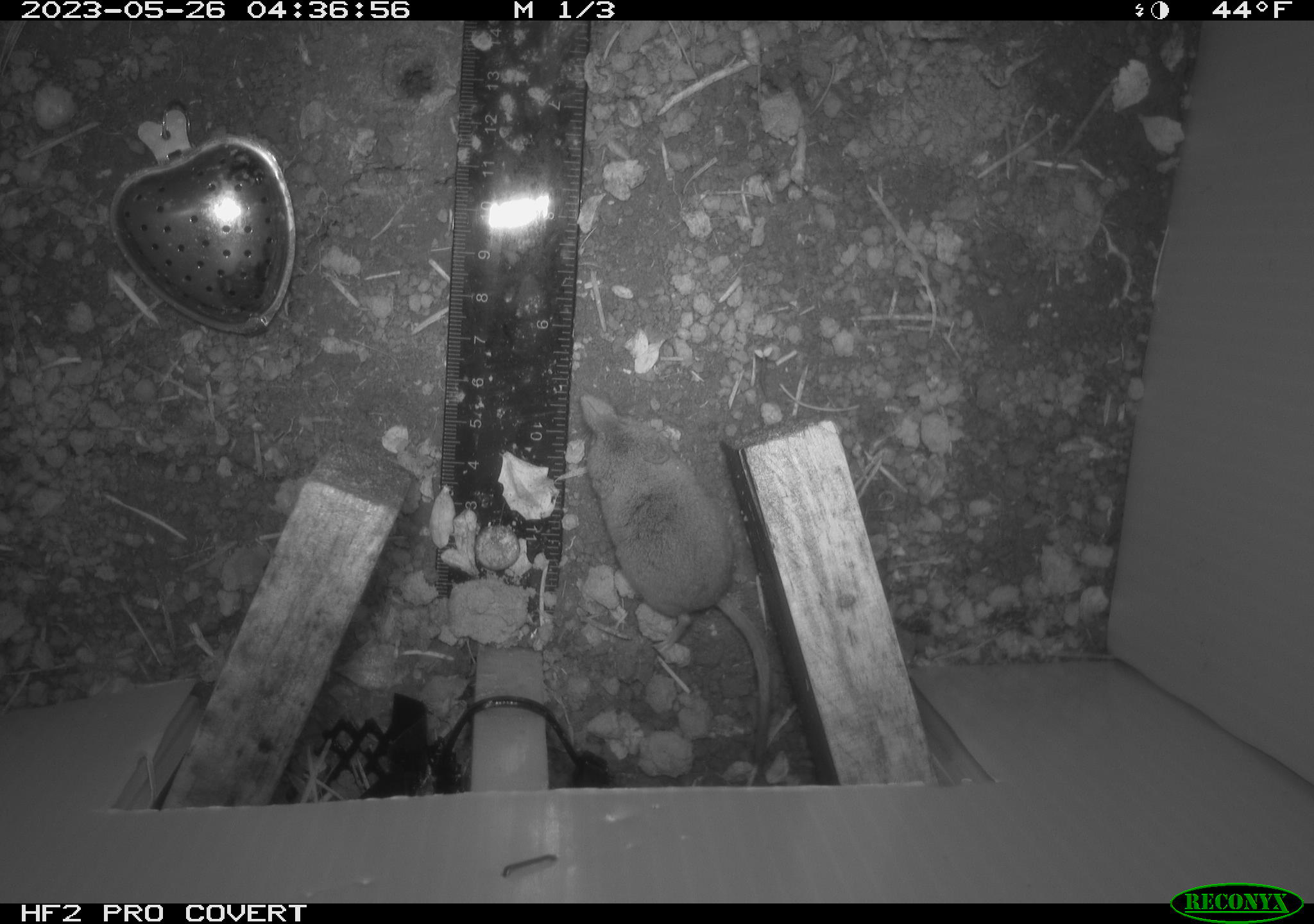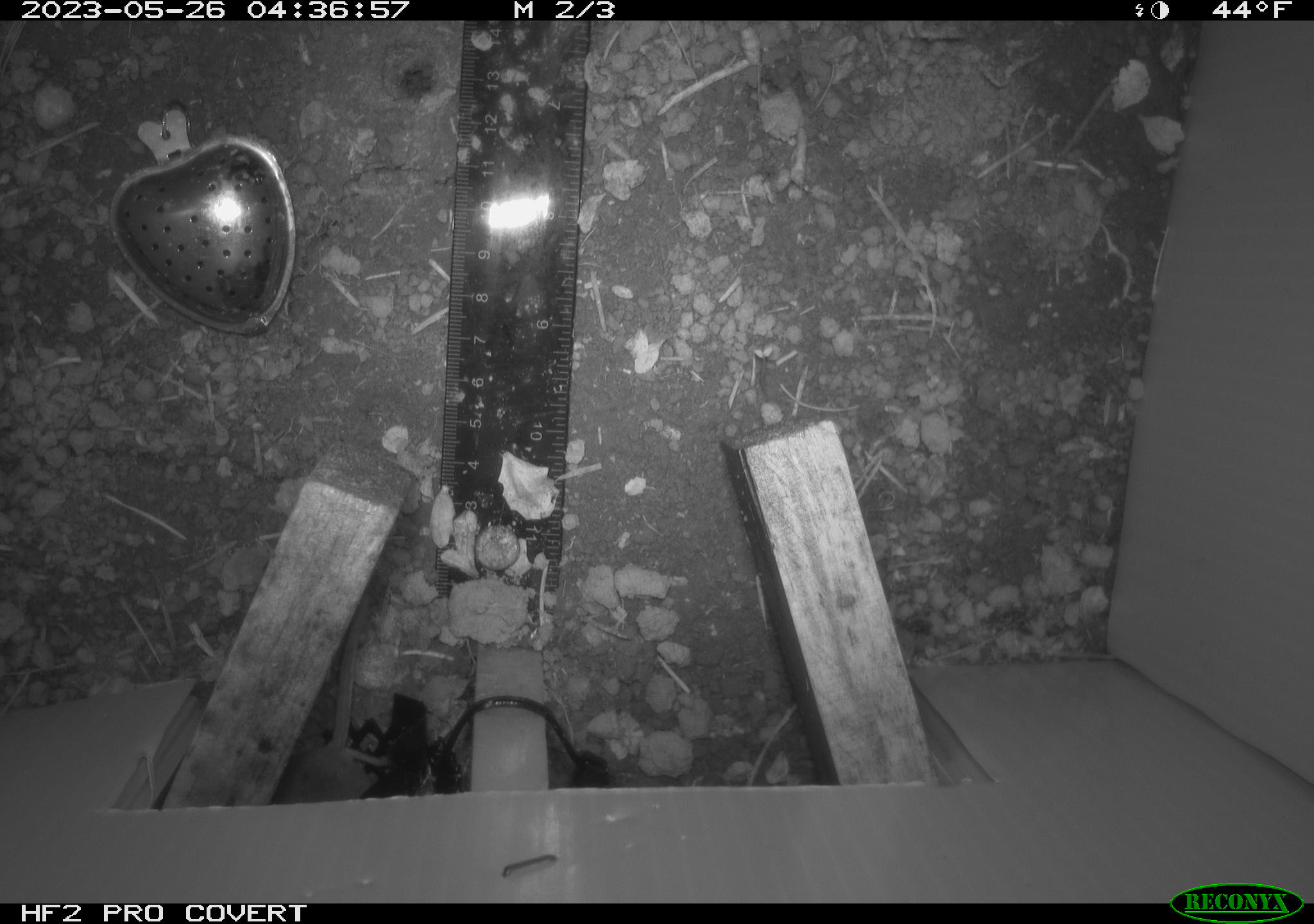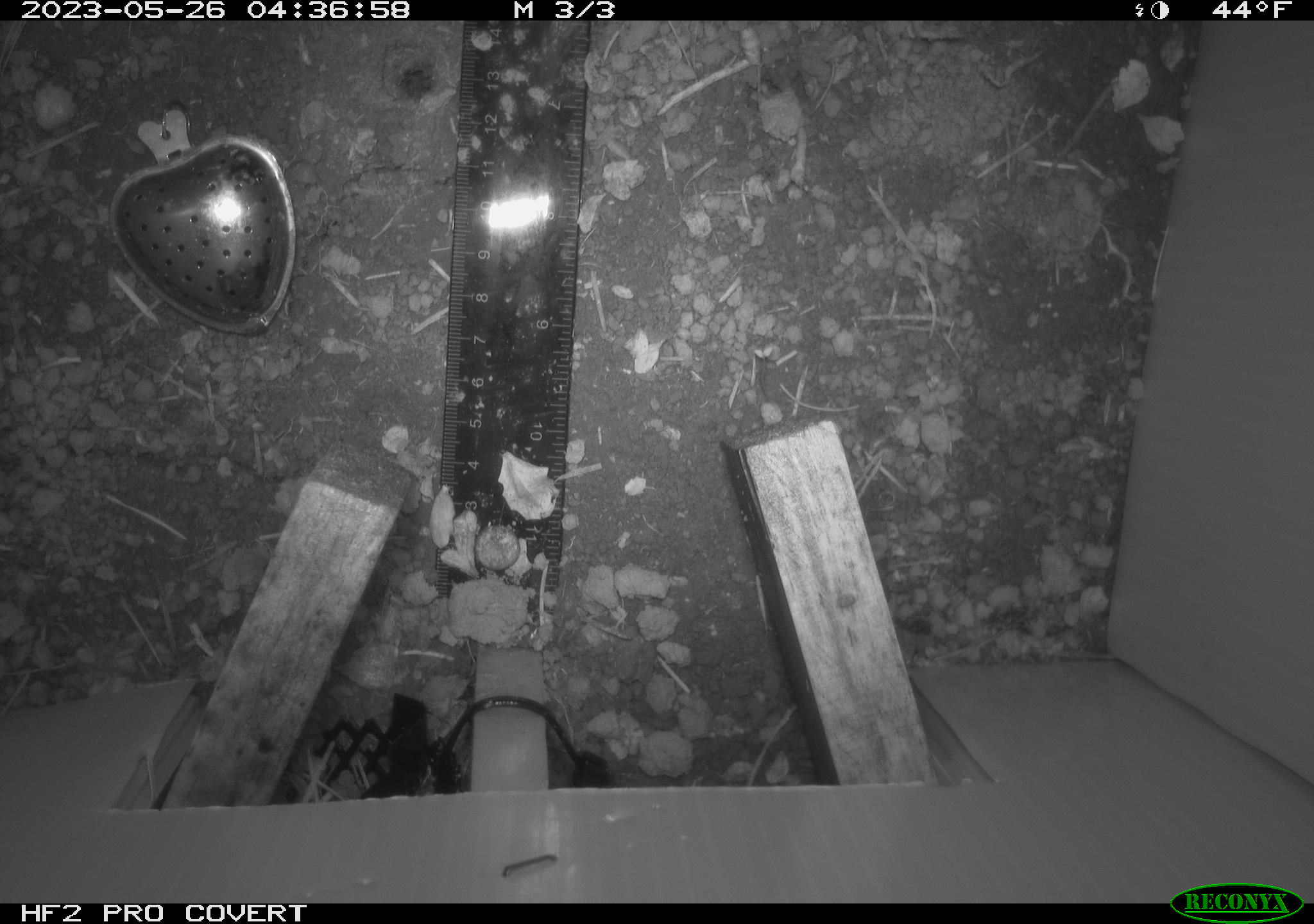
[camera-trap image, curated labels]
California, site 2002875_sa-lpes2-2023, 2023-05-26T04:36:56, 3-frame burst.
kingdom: Animalia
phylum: Chordata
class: Mammalia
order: Eulipotyphla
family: Soricidae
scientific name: Soricidae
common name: shrews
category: soricidae family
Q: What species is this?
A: Soricidae family (shrews) (Soricidae).